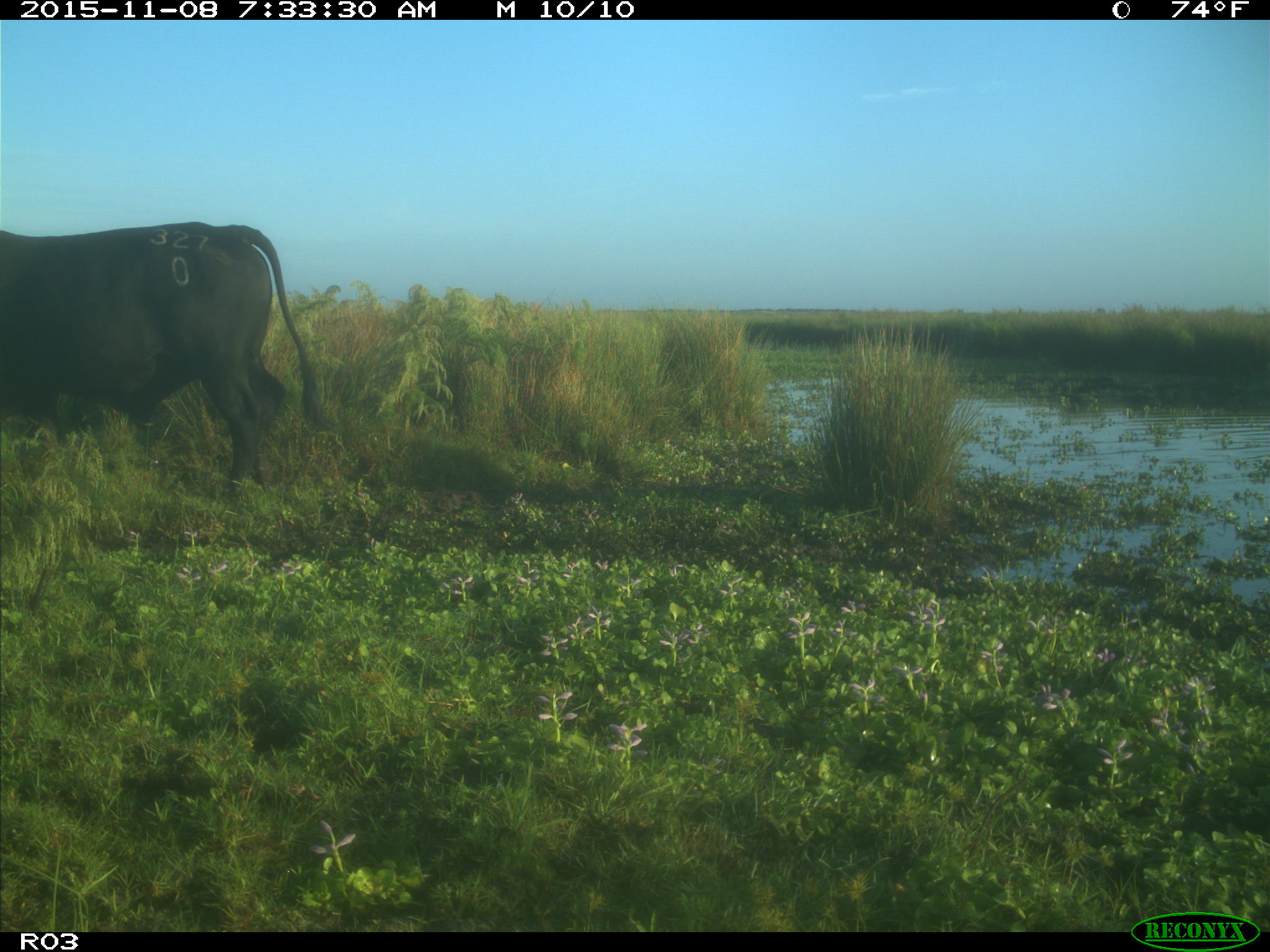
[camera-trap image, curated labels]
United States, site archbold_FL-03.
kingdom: Animalia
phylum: Chordata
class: Mammalia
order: Artiodactyla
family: Bovidae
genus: Bos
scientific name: Bos taurus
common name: domestic cow